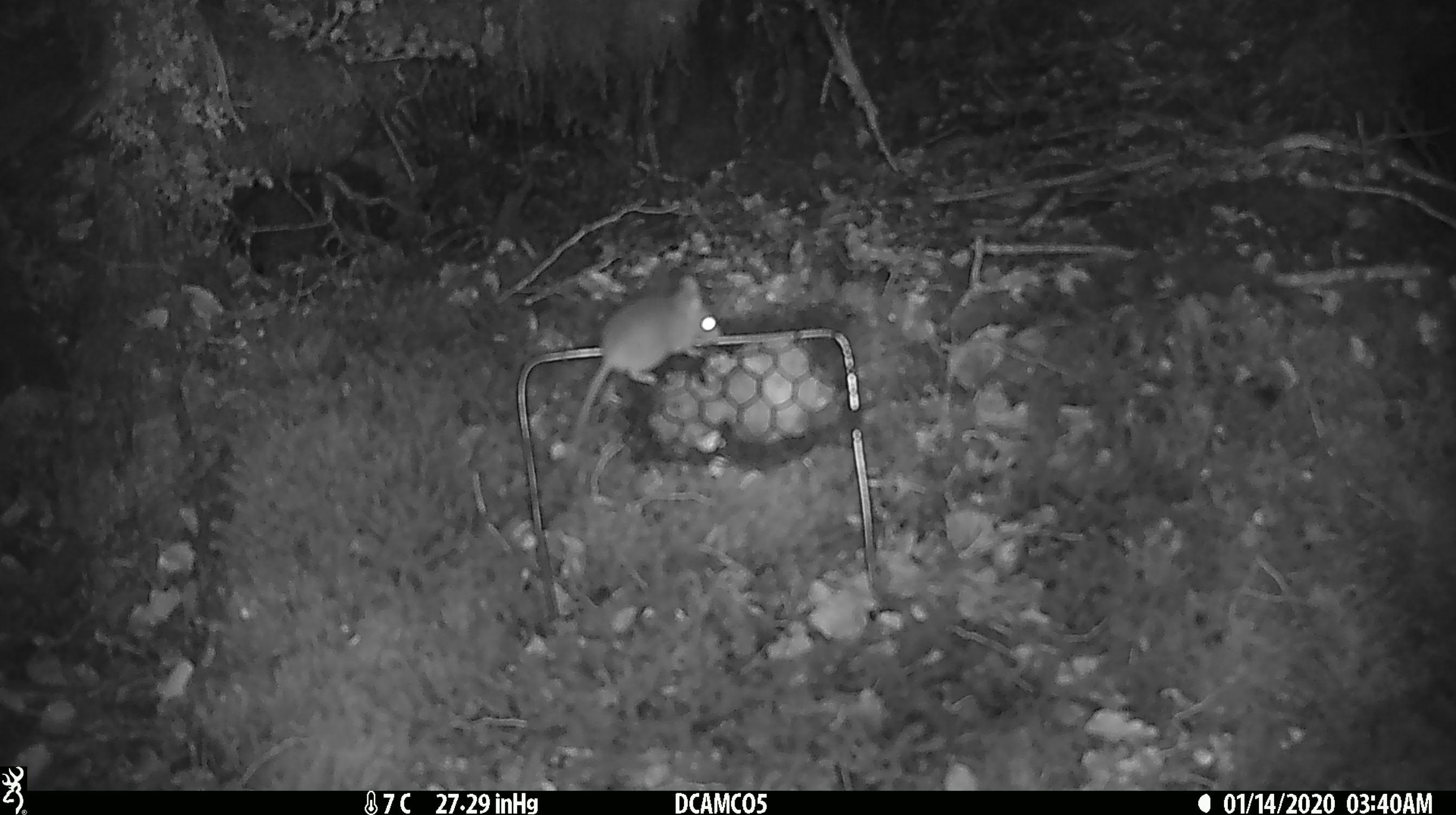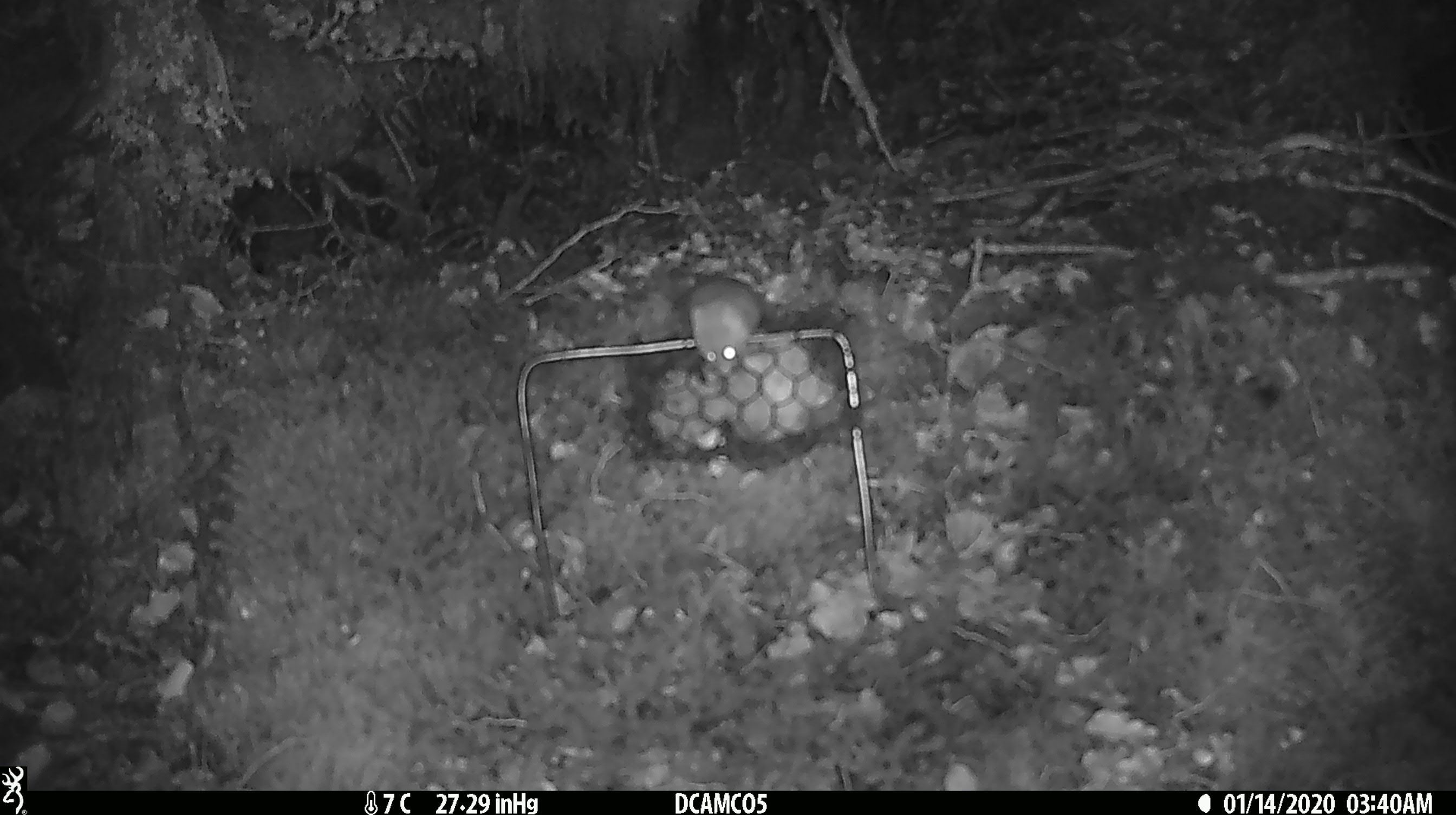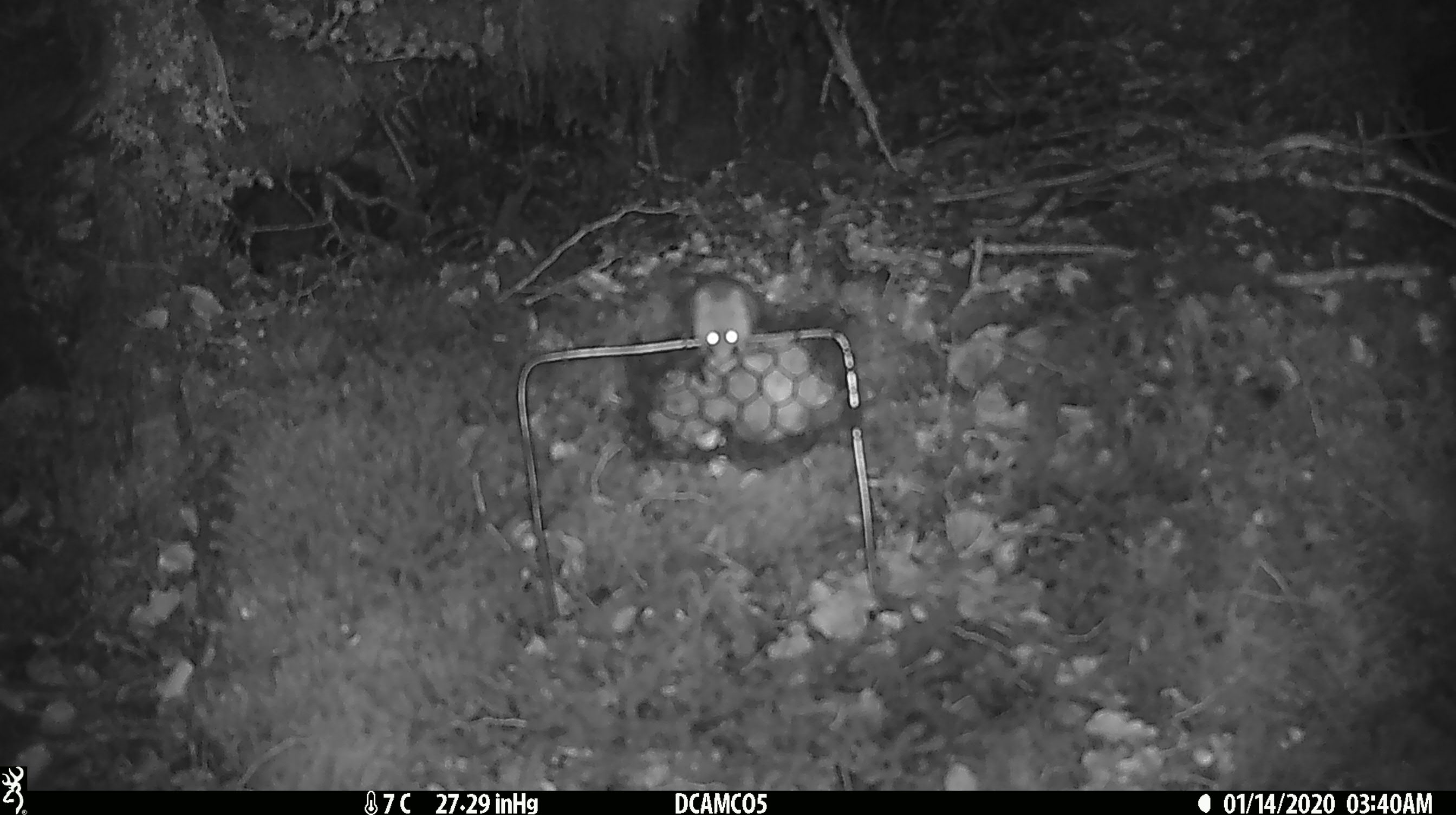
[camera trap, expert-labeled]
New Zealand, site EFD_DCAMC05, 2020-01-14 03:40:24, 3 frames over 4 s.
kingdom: Animalia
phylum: Chordata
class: Mammalia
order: Rodentia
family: Muridae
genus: Mus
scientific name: Mus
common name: mouse